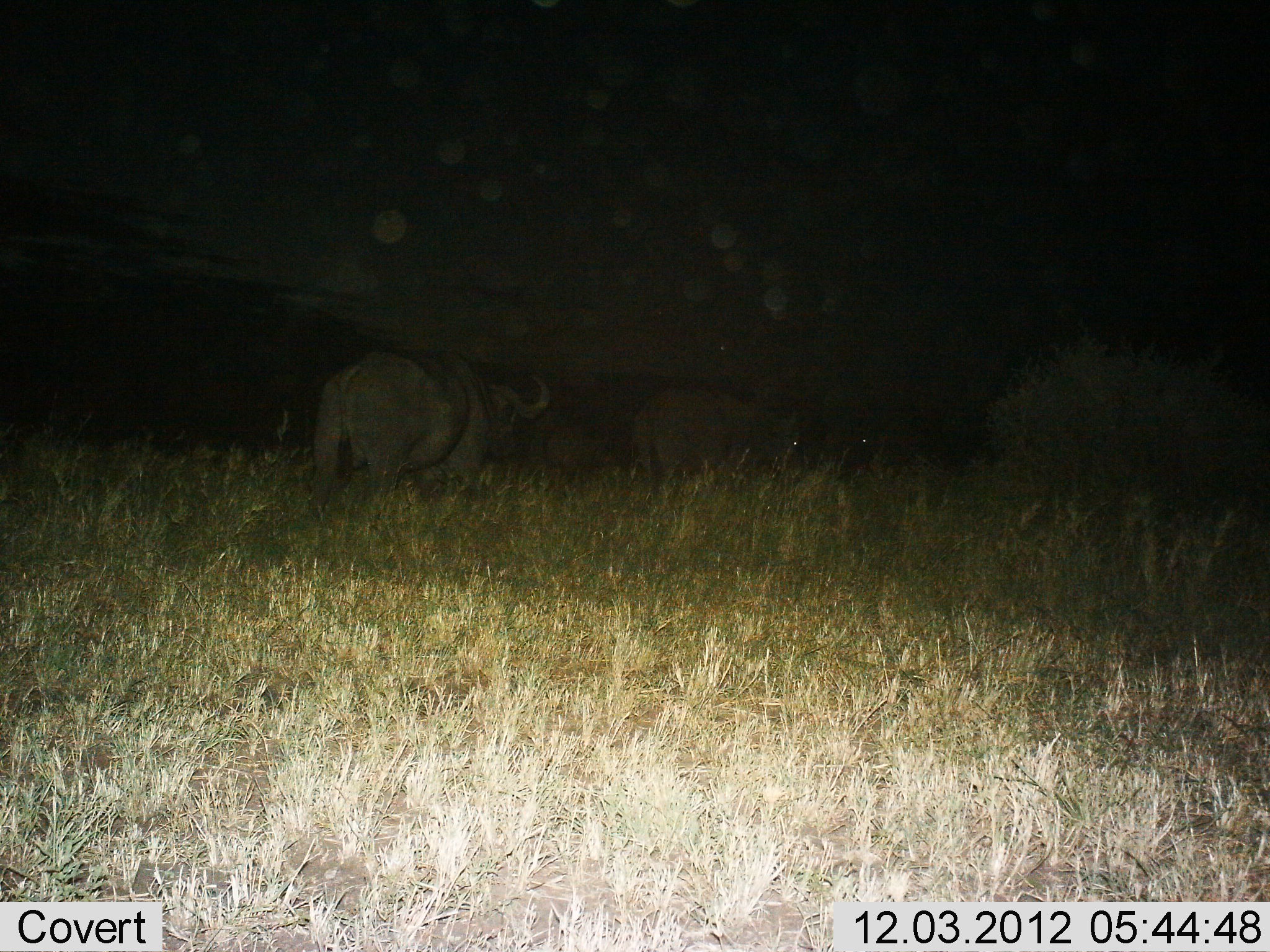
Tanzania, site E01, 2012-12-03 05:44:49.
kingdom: Animalia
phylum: Chordata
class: Mammalia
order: Artiodactyla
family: Bovidae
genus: Syncerus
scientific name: Syncerus caffer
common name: cape buffalo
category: buffalo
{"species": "buffalo (cape buffalo) (Syncerus caffer)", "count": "3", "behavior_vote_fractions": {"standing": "41%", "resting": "0%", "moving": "62%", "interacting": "3%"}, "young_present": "3%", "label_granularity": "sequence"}